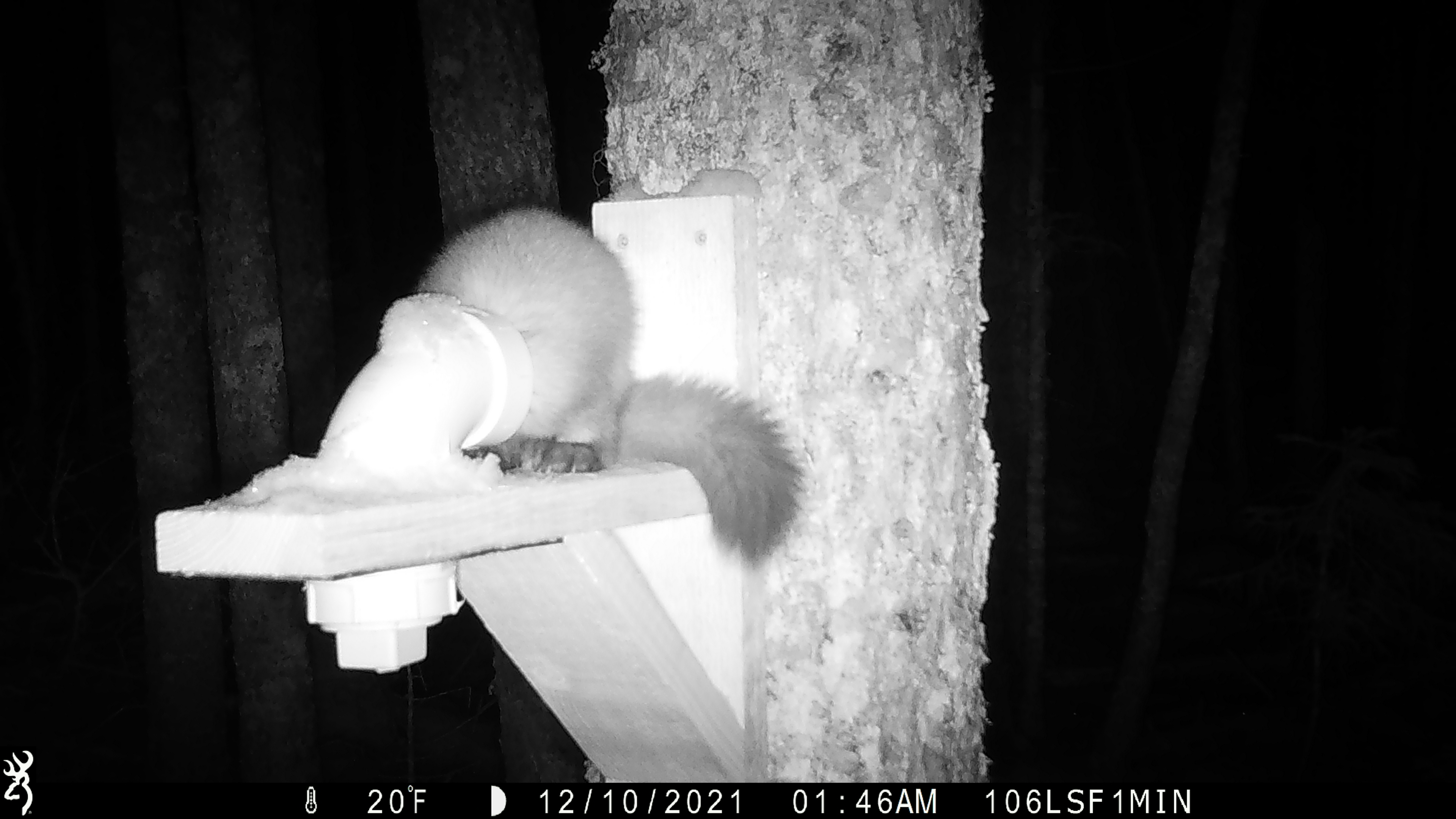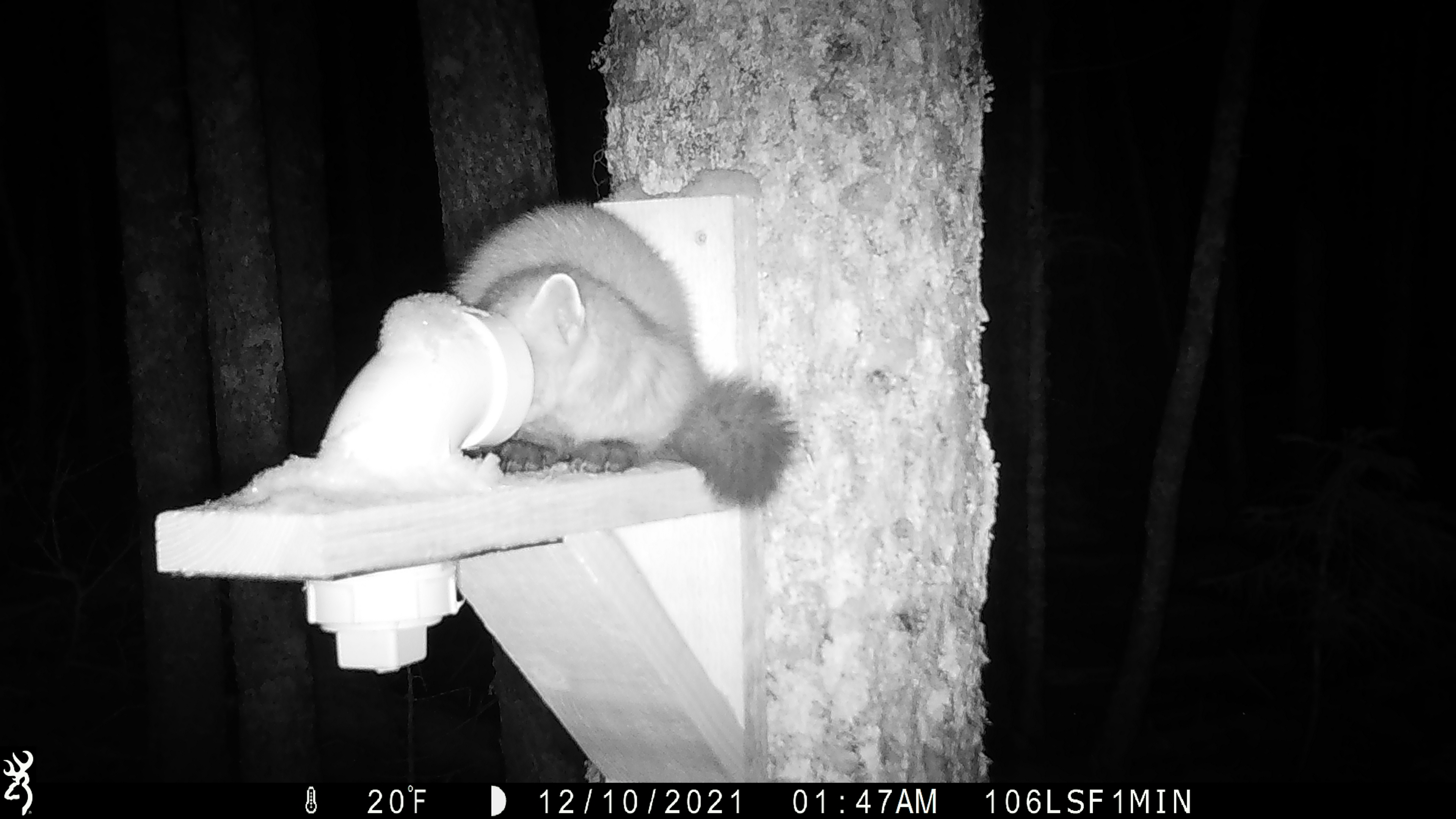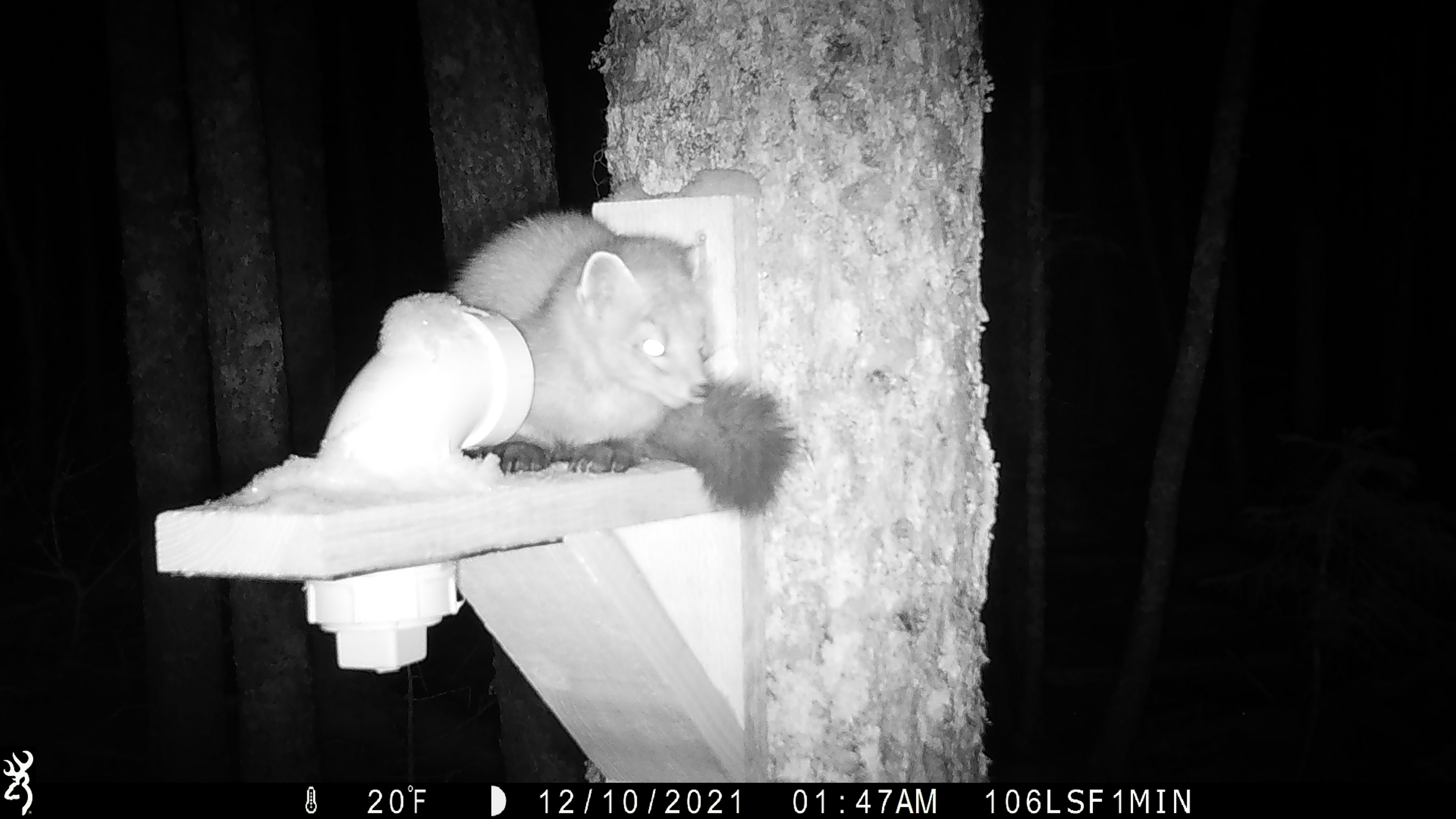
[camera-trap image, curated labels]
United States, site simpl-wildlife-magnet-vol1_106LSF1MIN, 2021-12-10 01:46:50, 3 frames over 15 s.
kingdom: Animalia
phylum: Chordata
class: Mammalia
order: Carnivora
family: Mustelidae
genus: Martes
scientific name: Martes americana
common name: american marten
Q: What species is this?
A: American marten (Martes americana).